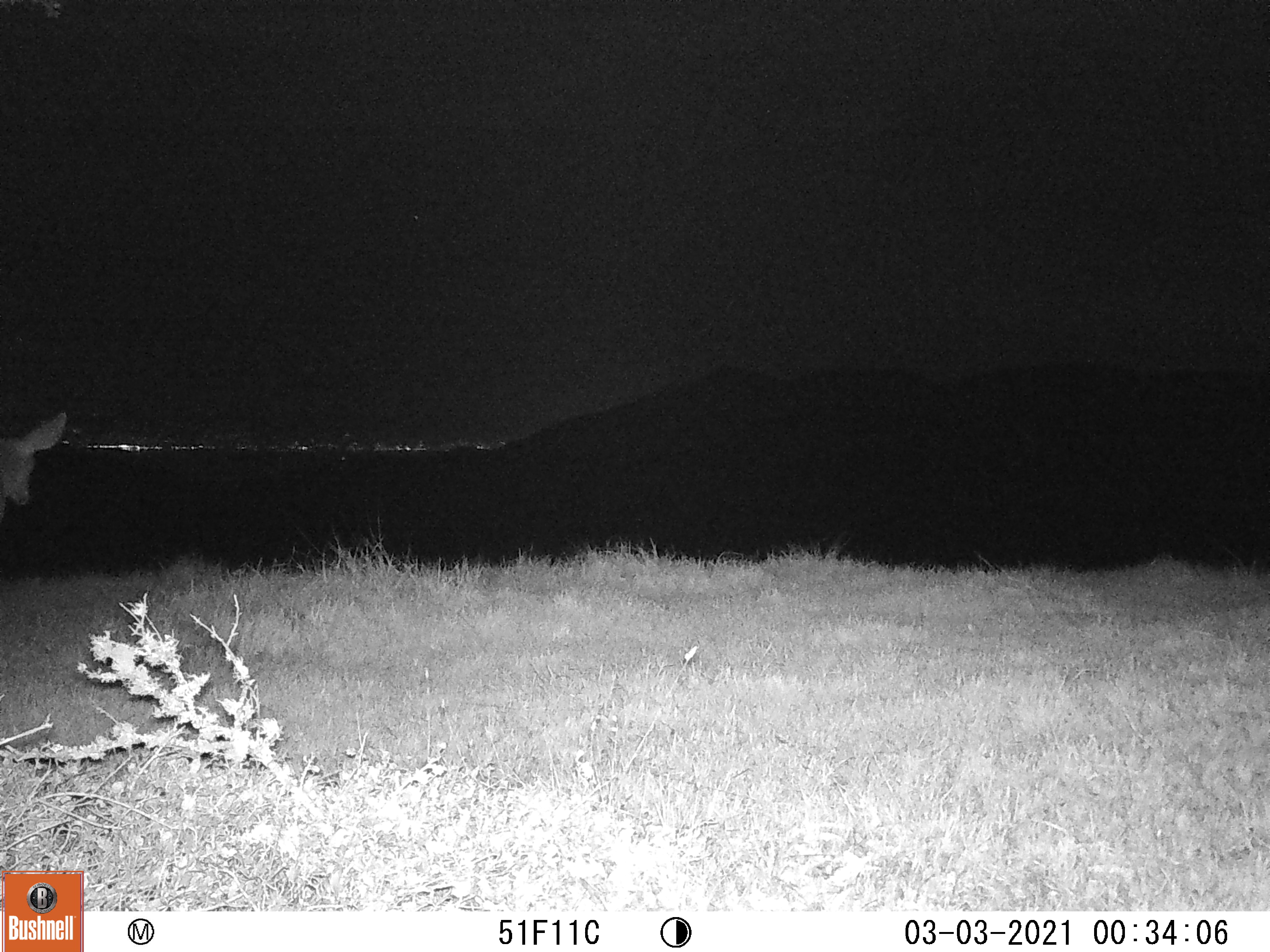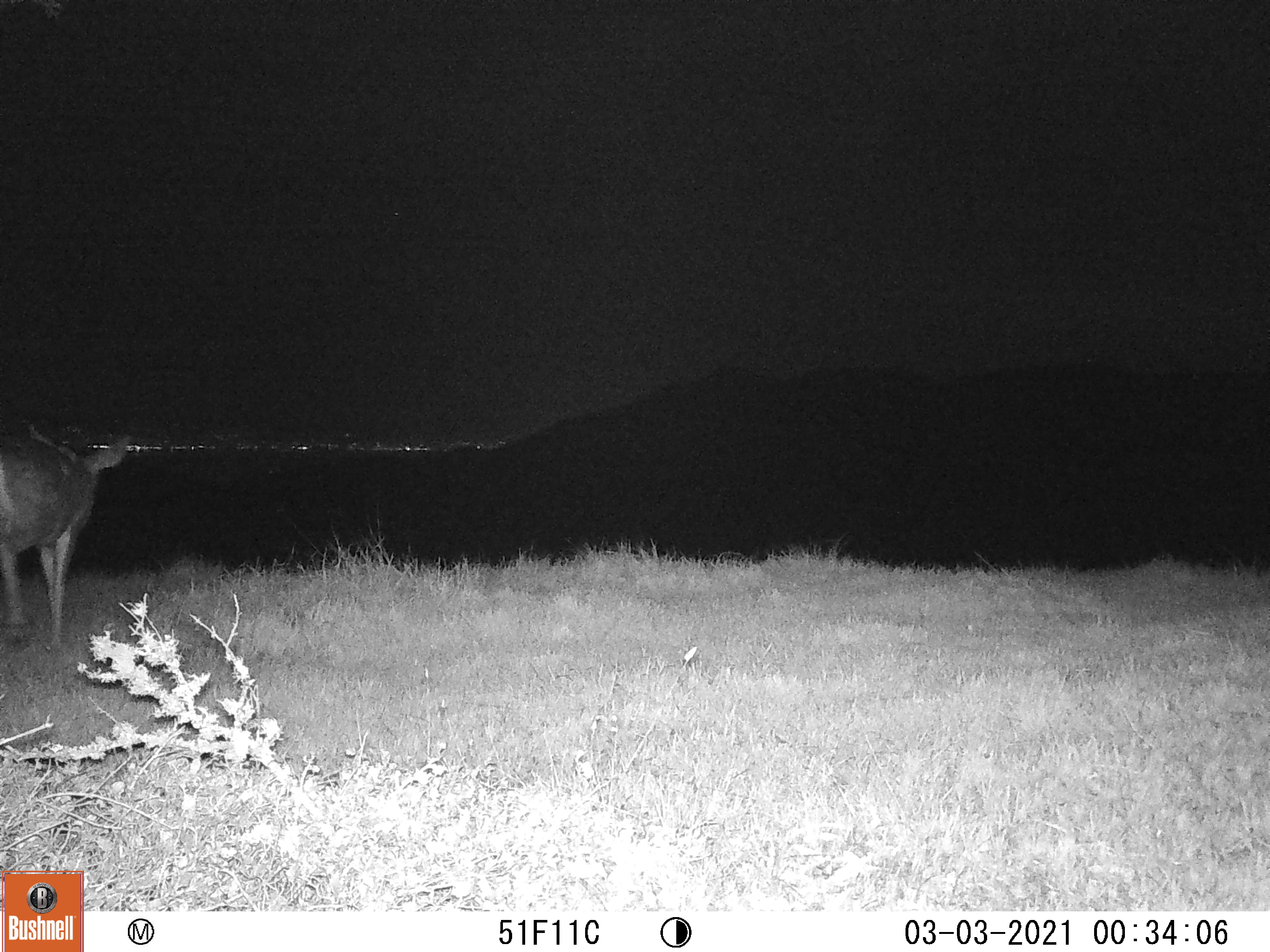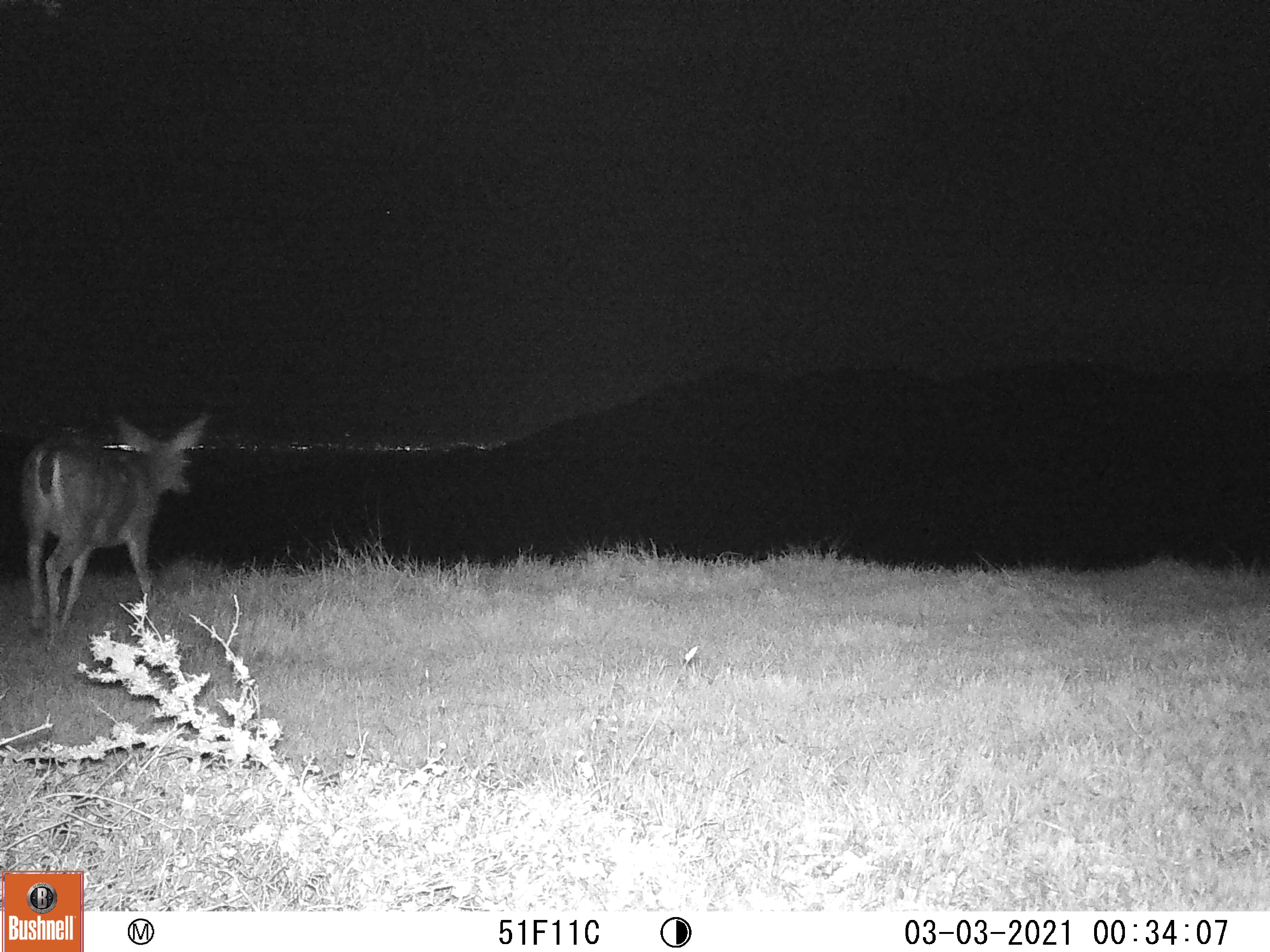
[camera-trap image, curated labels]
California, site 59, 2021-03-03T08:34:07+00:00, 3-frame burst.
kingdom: Animalia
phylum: Chordata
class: Mammalia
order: Artiodactyla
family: Cervidae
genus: Odocoileus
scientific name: Odocoileus hemionus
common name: mule deer